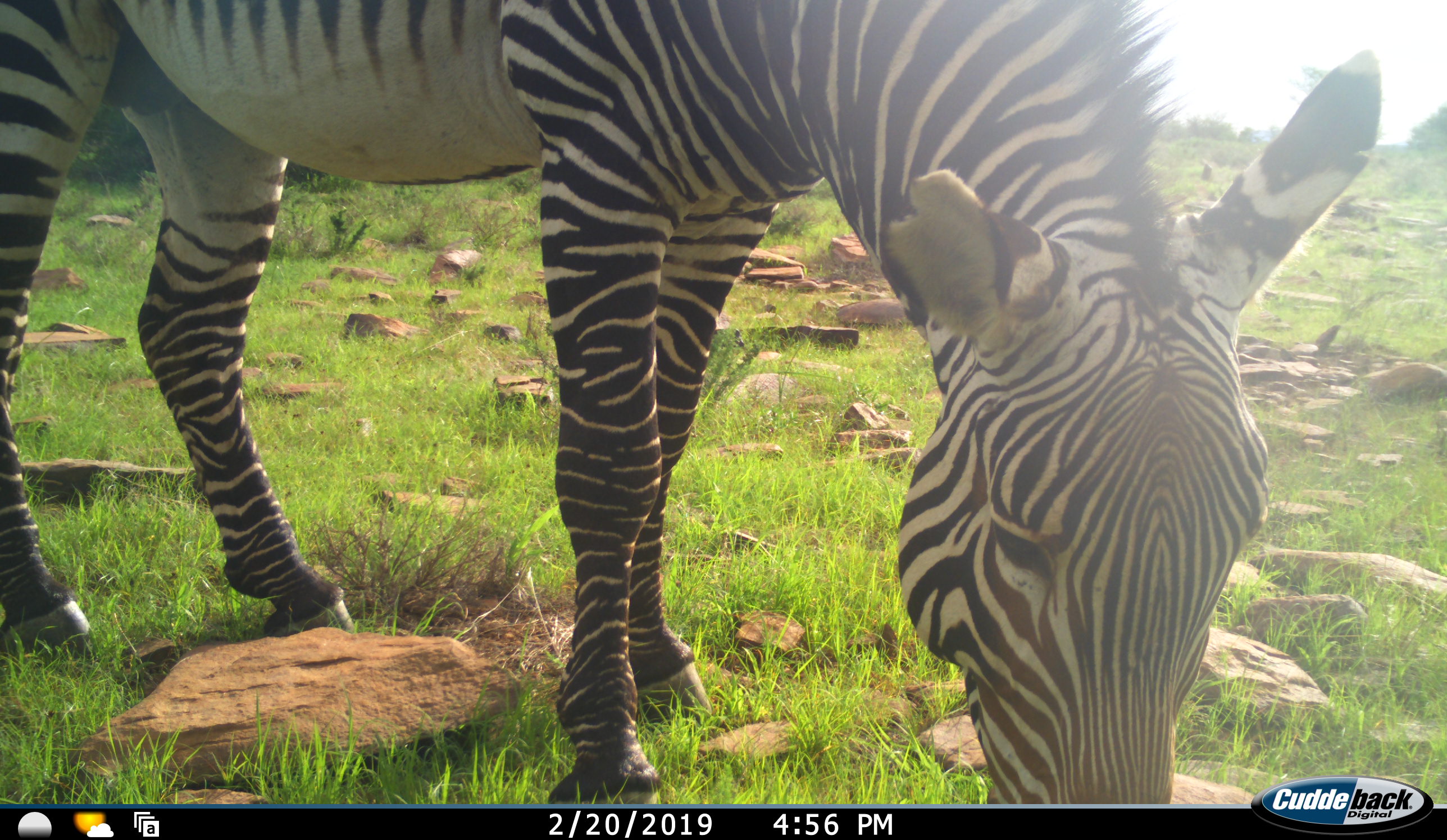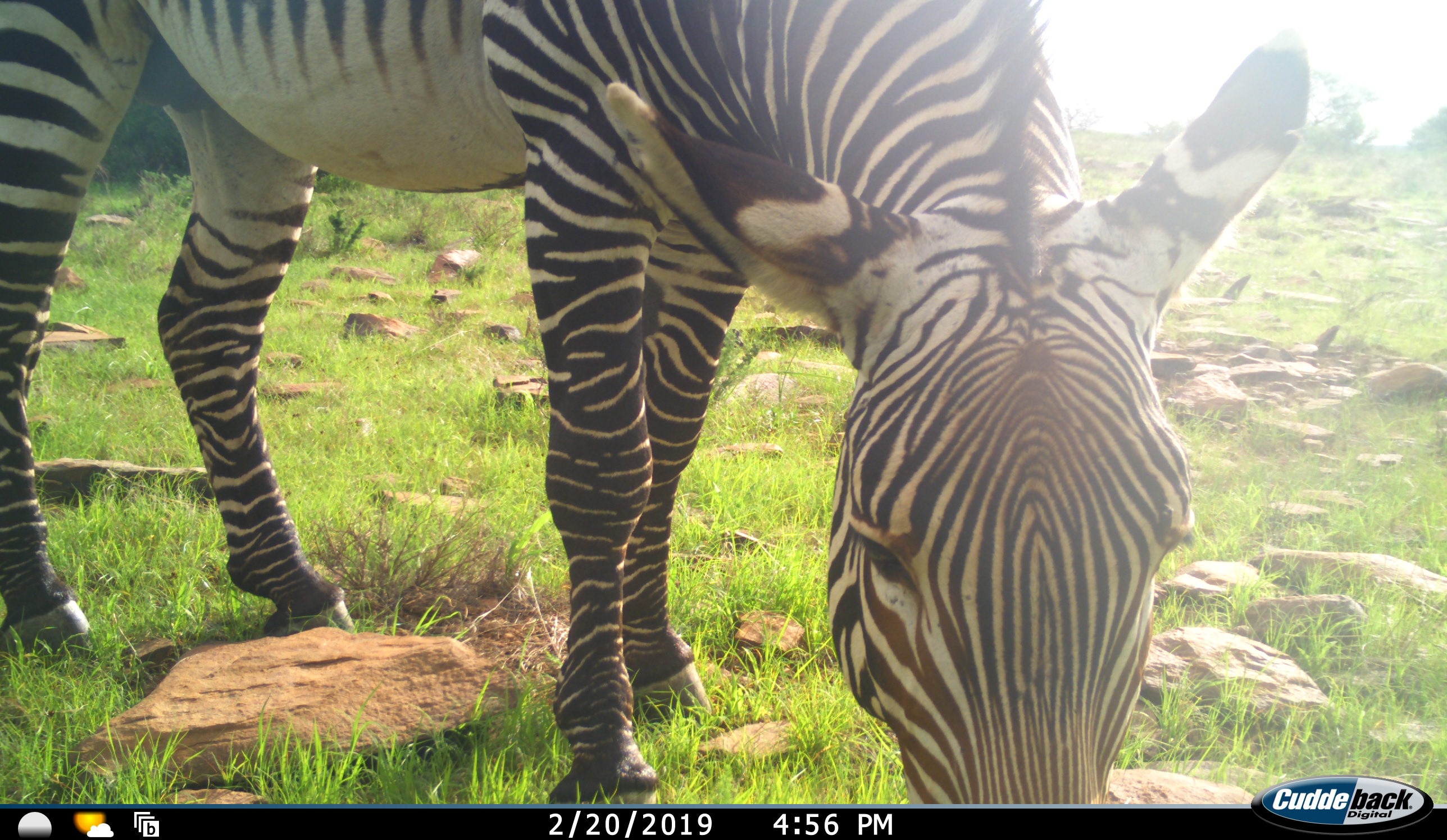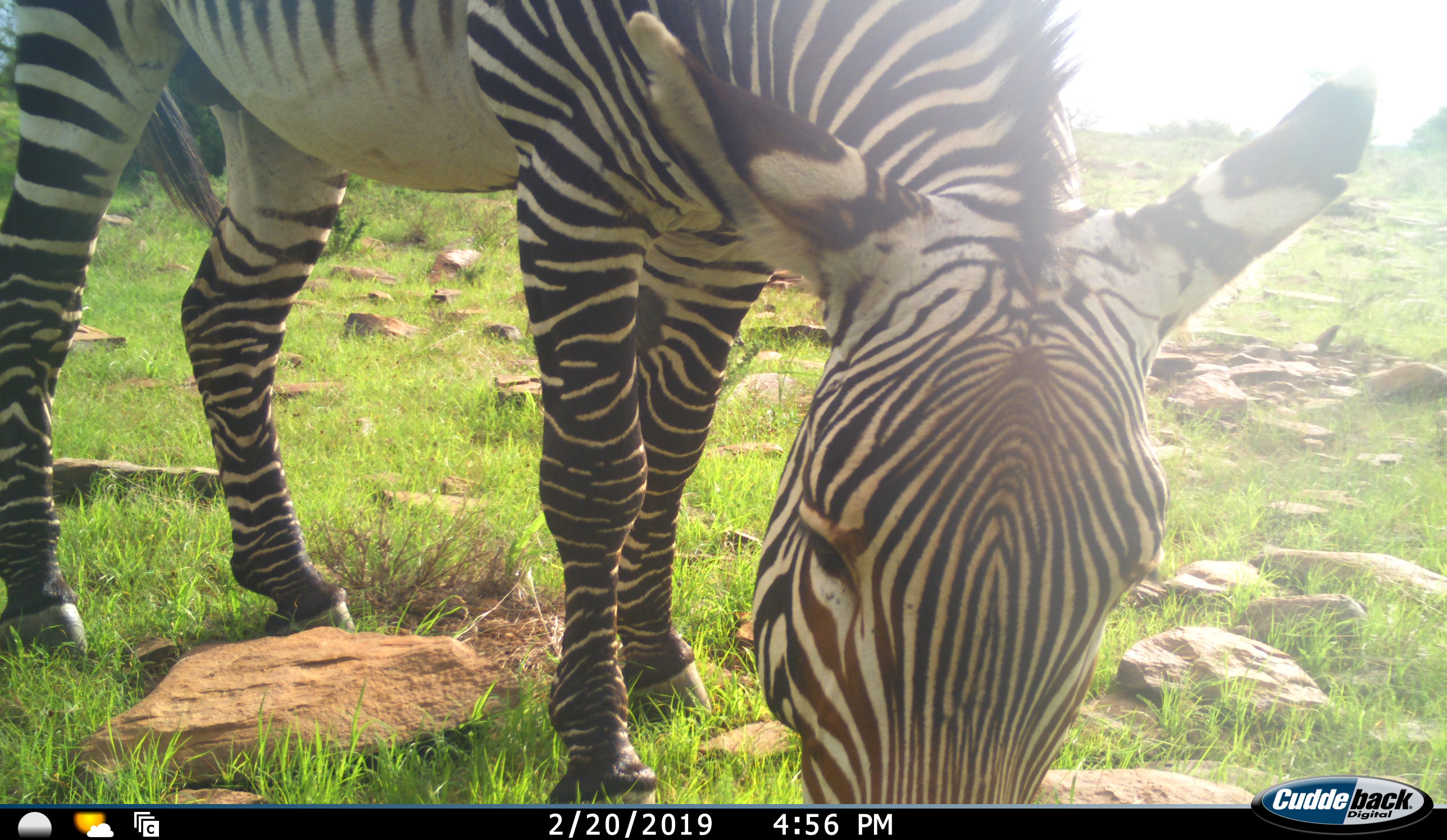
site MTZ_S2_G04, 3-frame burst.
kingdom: Animalia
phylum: Chordata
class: Mammalia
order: Perissodactyla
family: Equidae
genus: Equus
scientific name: Equus zebra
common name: mountain zebra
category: zebramountain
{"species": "zebramountain (mountain zebra) (Equus zebra)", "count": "1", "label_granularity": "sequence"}